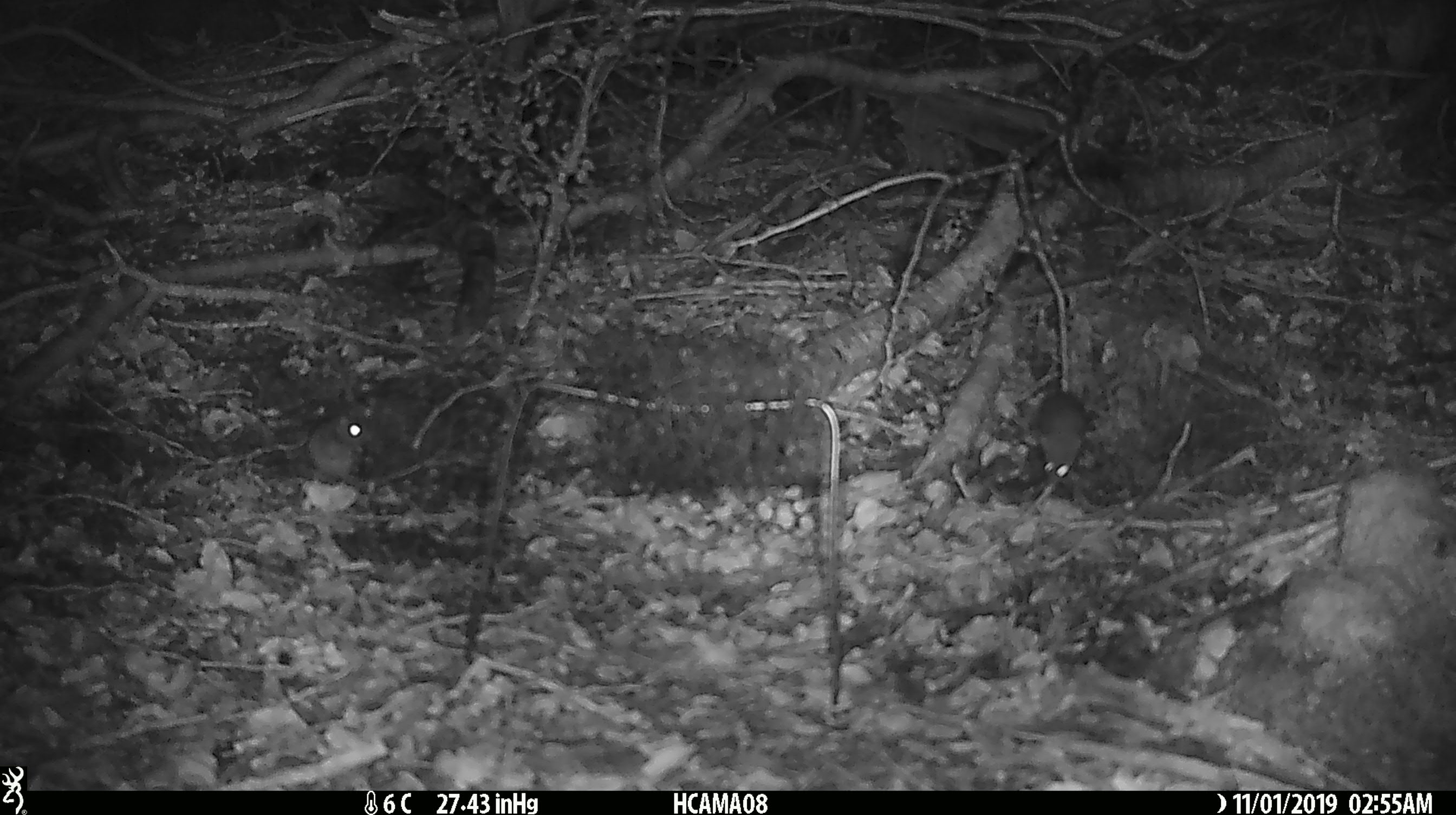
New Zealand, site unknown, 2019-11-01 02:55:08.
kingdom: Animalia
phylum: Chordata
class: Mammalia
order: Rodentia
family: Muridae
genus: Mus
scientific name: Mus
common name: mouse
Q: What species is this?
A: Mouse (Mus).